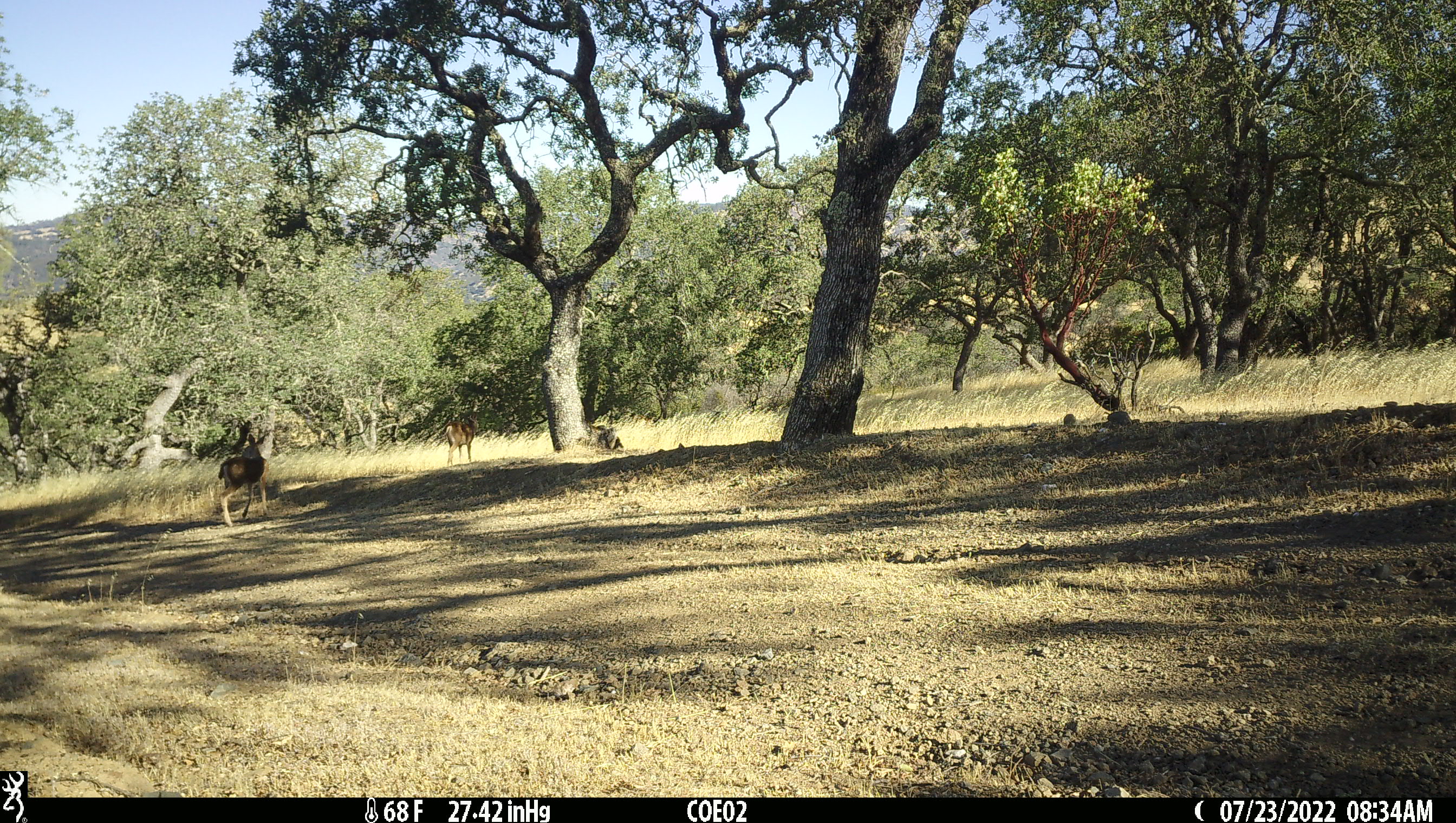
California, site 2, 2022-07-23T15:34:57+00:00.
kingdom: Animalia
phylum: Chordata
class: Mammalia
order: Artiodactyla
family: Cervidae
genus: Odocoileus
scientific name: Odocoileus hemionus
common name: mule deer